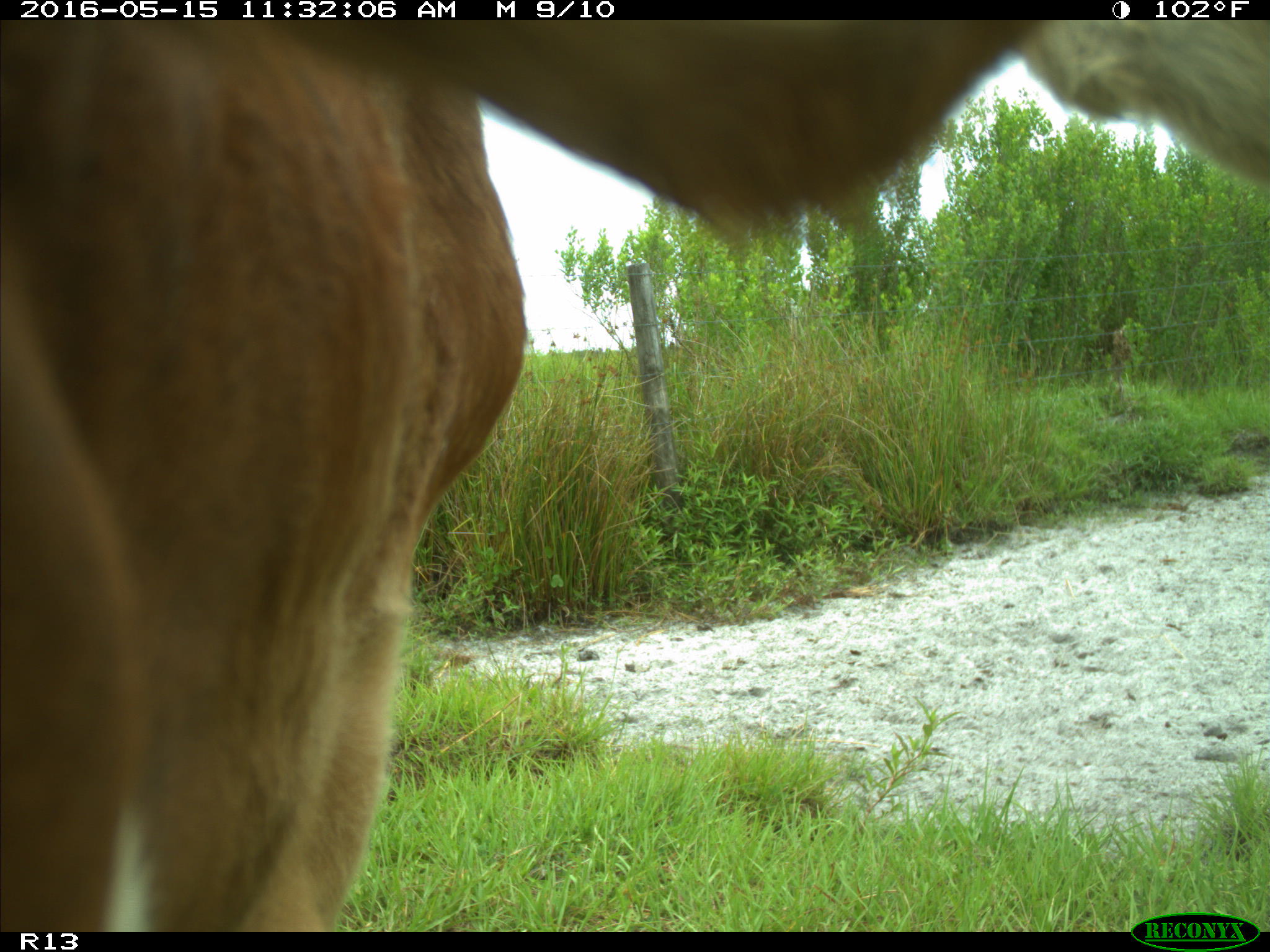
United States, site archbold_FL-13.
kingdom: Animalia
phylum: Chordata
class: Mammalia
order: Artiodactyla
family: Bovidae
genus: Bos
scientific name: Bos taurus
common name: domestic cow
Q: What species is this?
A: Bos taurus (domestic cow).